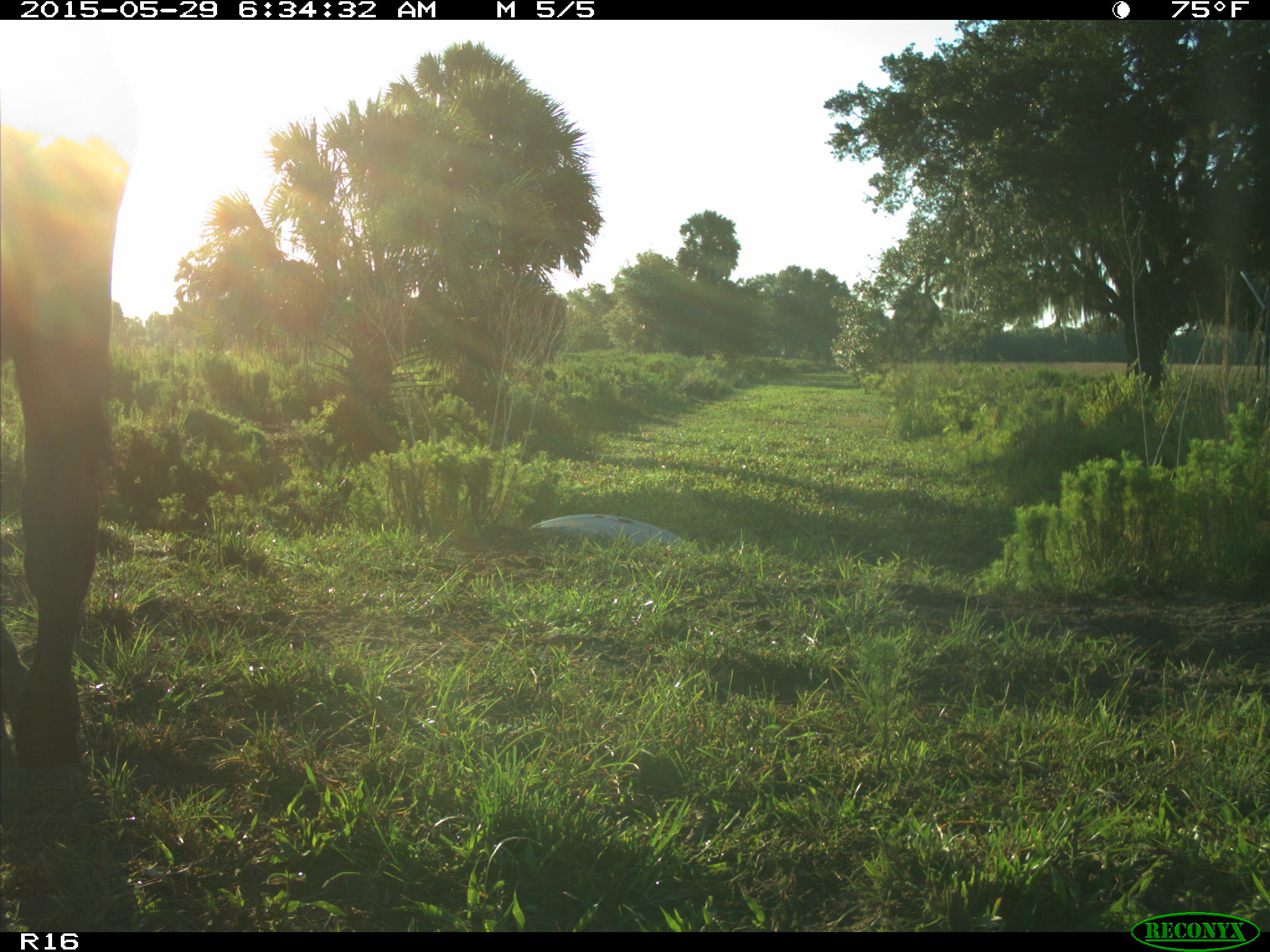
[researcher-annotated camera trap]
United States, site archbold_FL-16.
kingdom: Animalia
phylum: Chordata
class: Mammalia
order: Artiodactyla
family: Bovidae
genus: Bos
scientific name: Bos taurus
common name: domestic cow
Bos taurus (domestic cow).